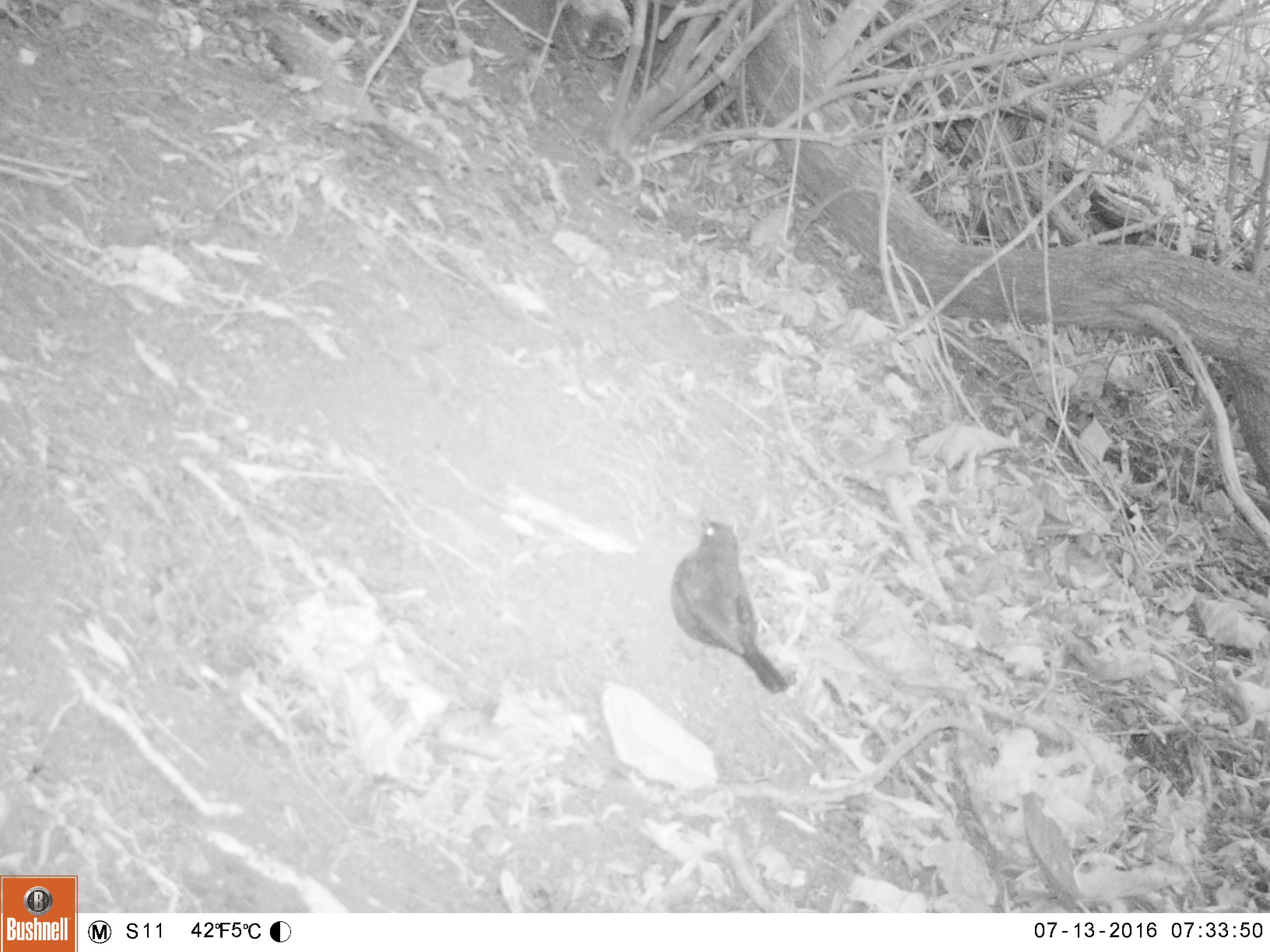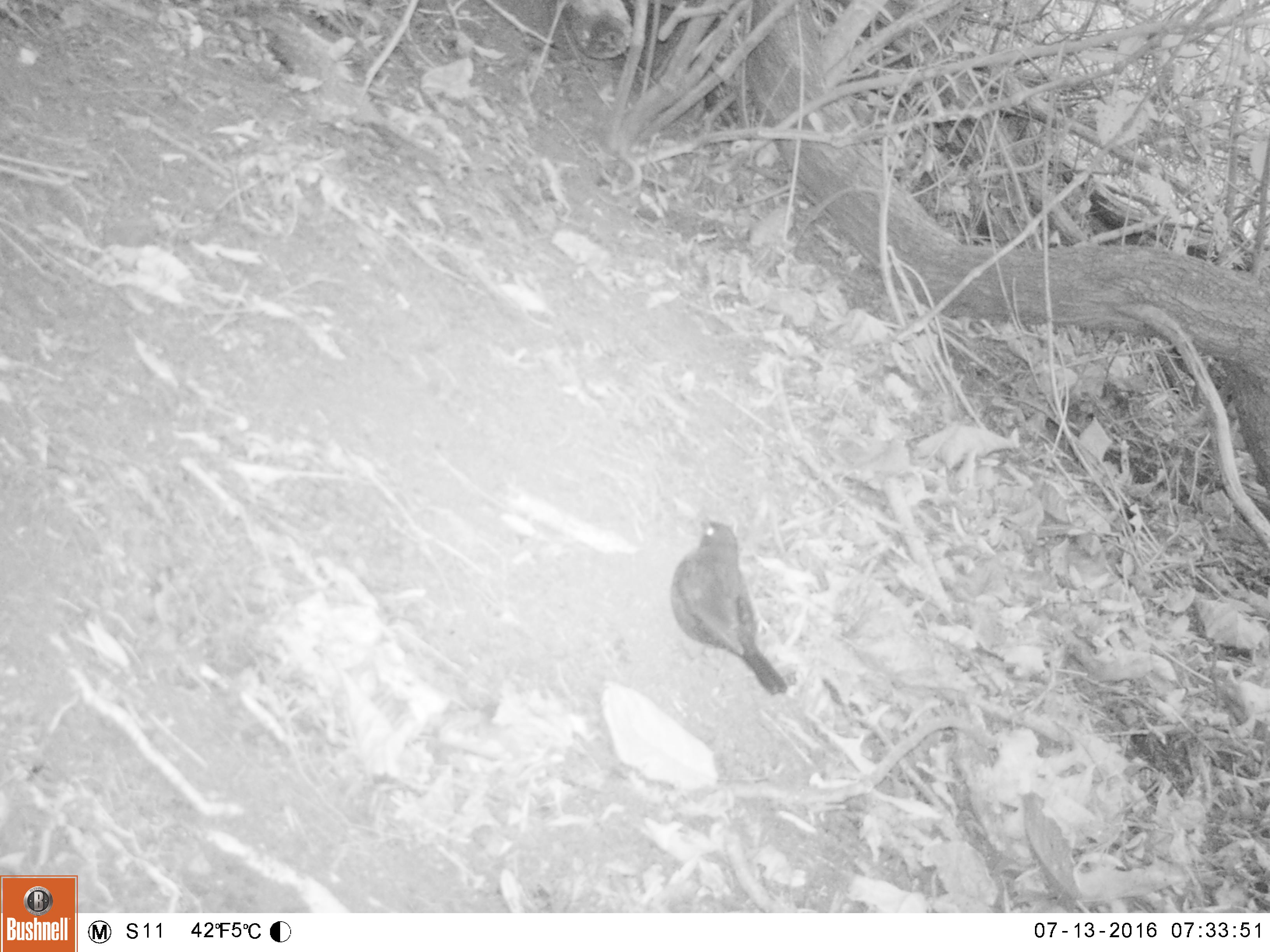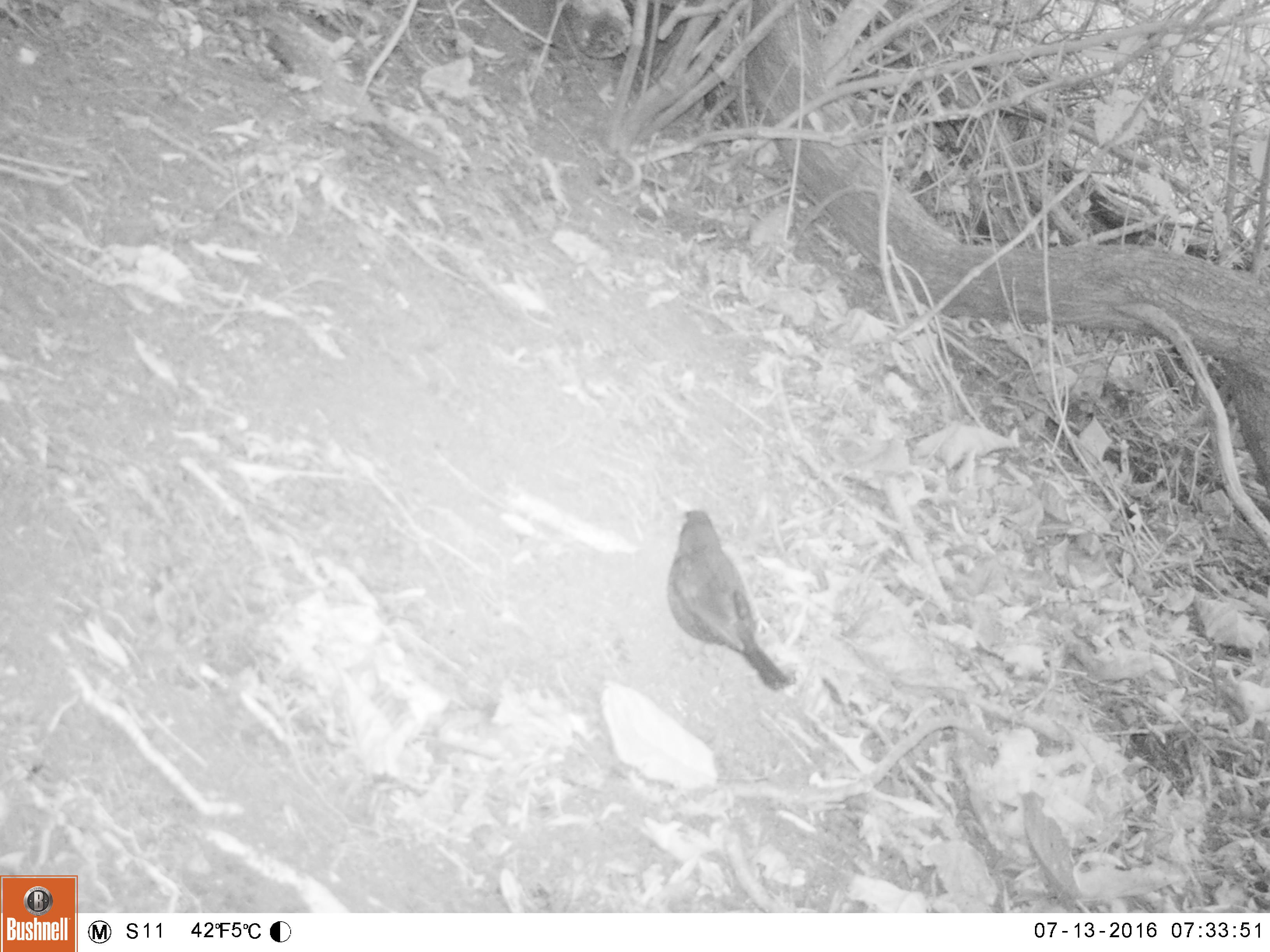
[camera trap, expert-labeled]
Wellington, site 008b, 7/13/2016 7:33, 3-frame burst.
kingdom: Animalia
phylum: Chordata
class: Aves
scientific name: Aves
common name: bird